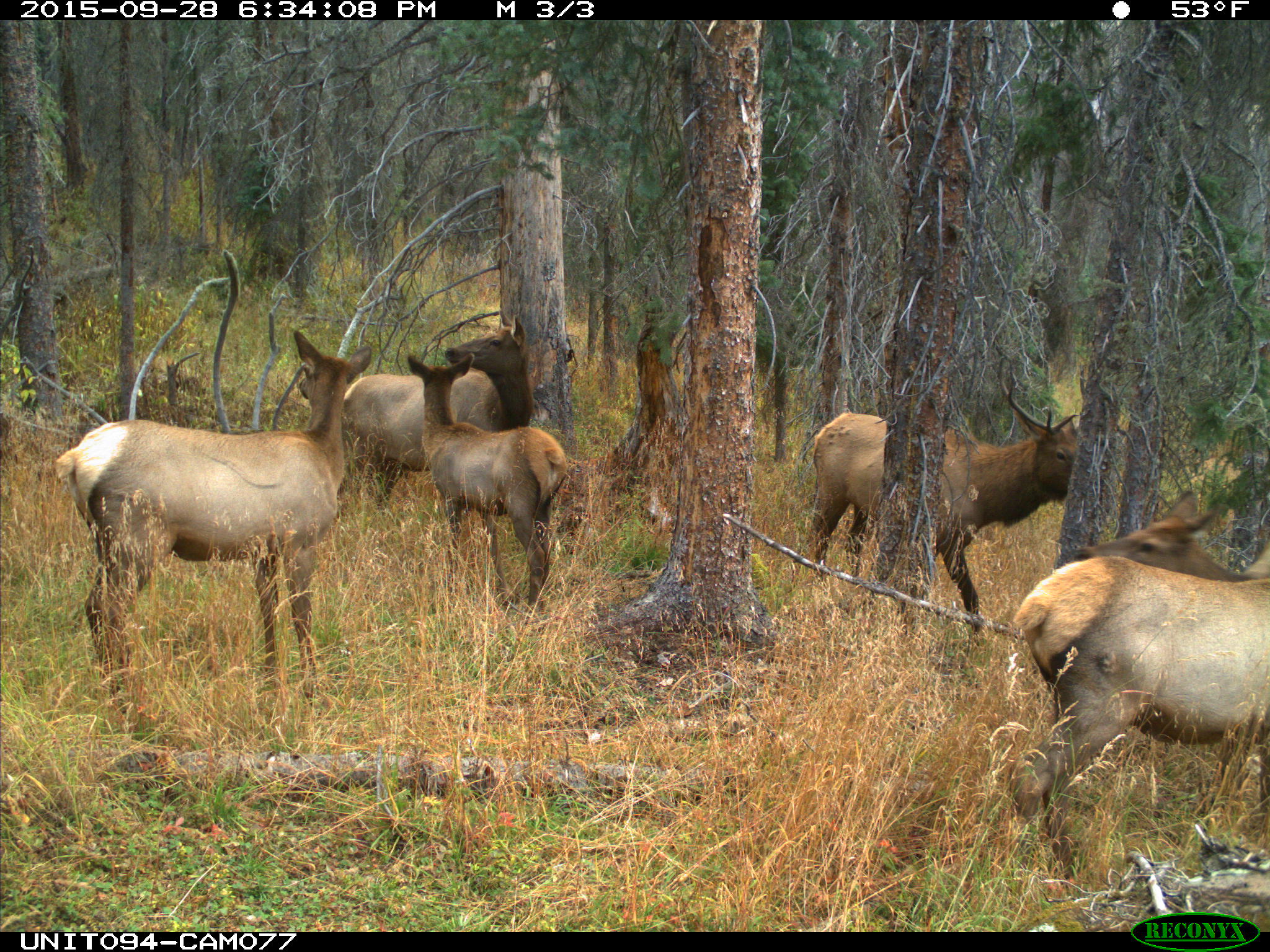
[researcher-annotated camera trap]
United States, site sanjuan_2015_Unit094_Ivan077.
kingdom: Animalia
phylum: Chordata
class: Mammalia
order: Artiodactyla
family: Cervidae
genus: Cervus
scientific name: Cervus elaphus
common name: red deer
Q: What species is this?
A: Cervus elaphus (red deer).